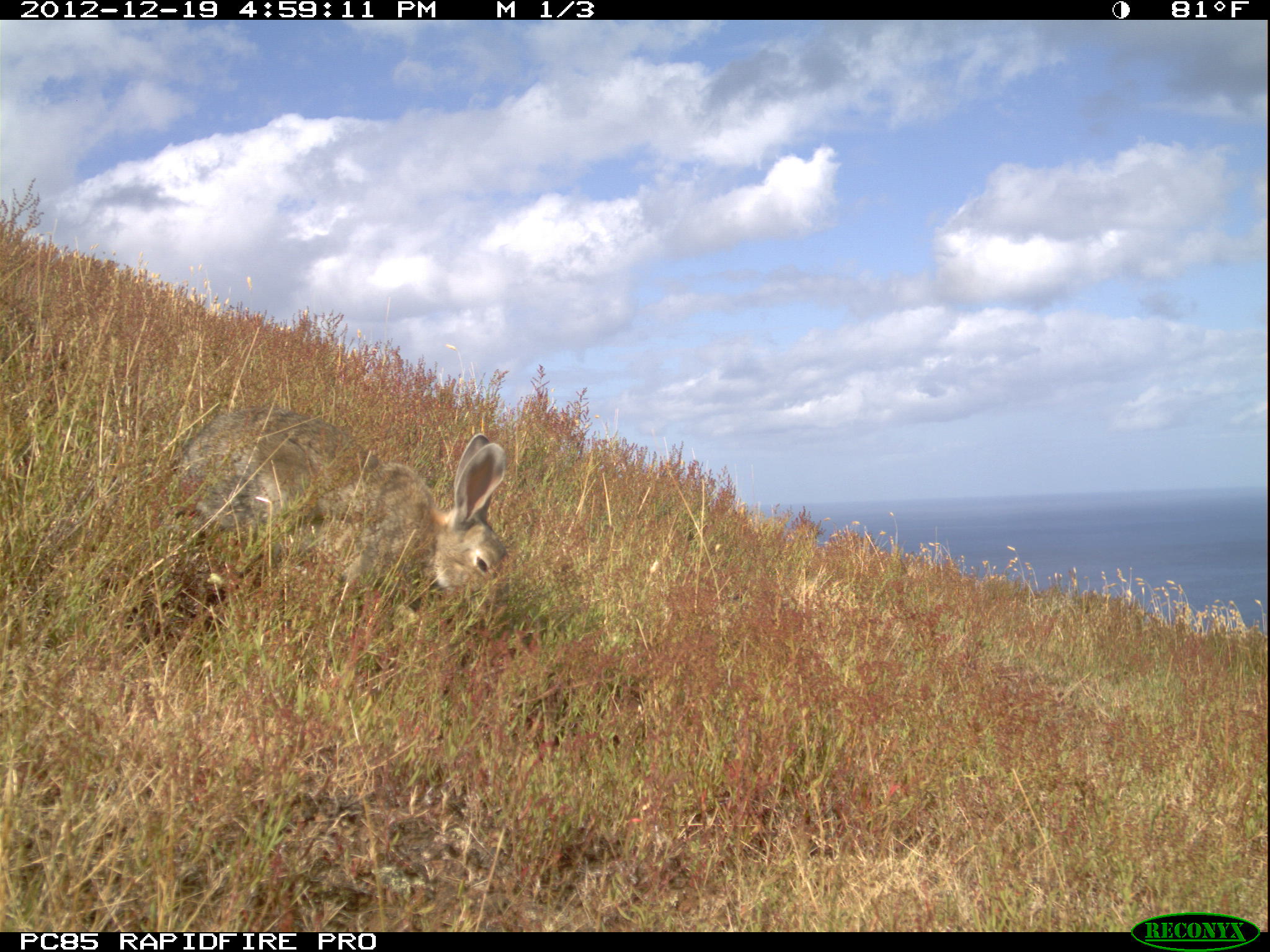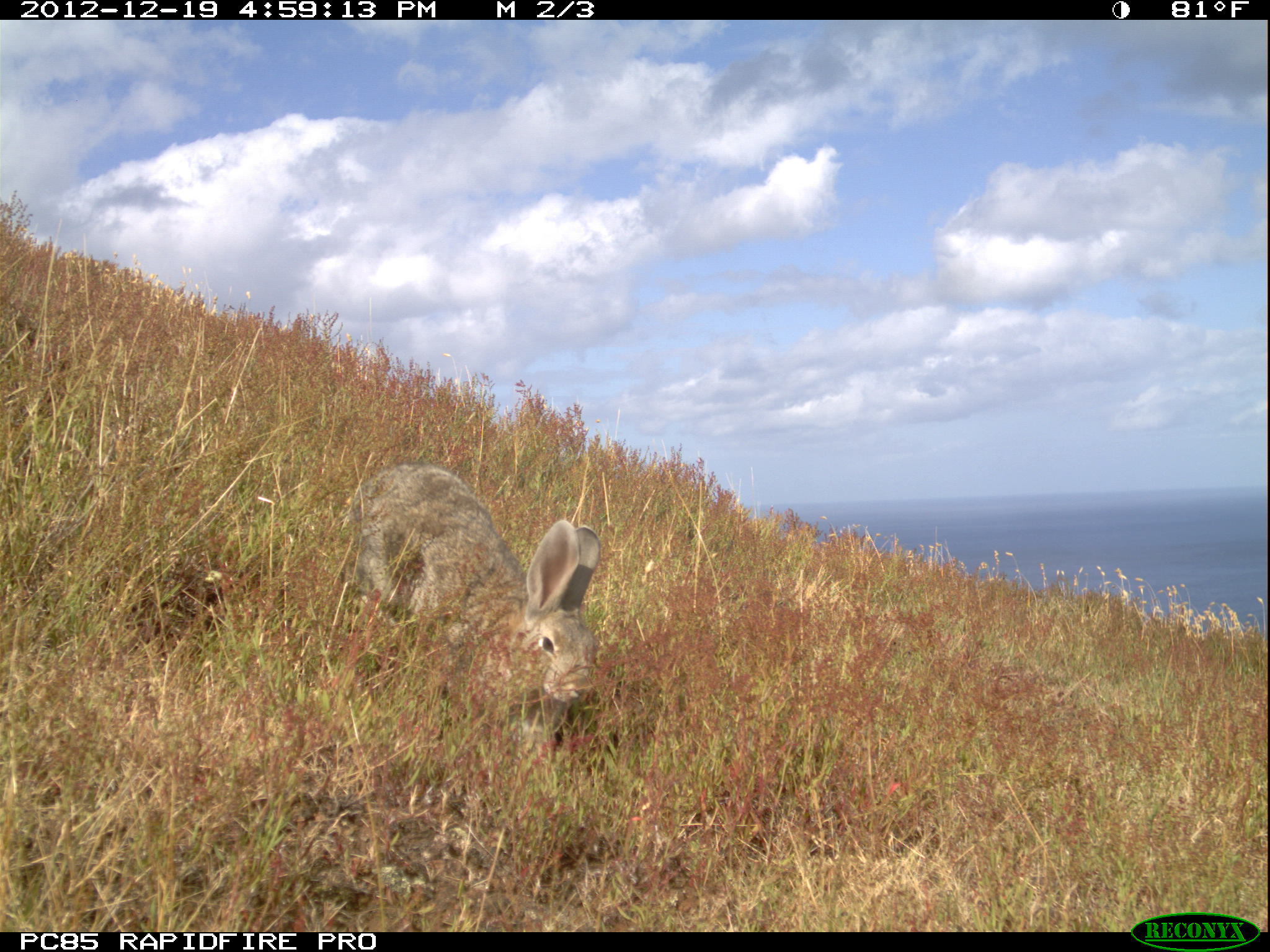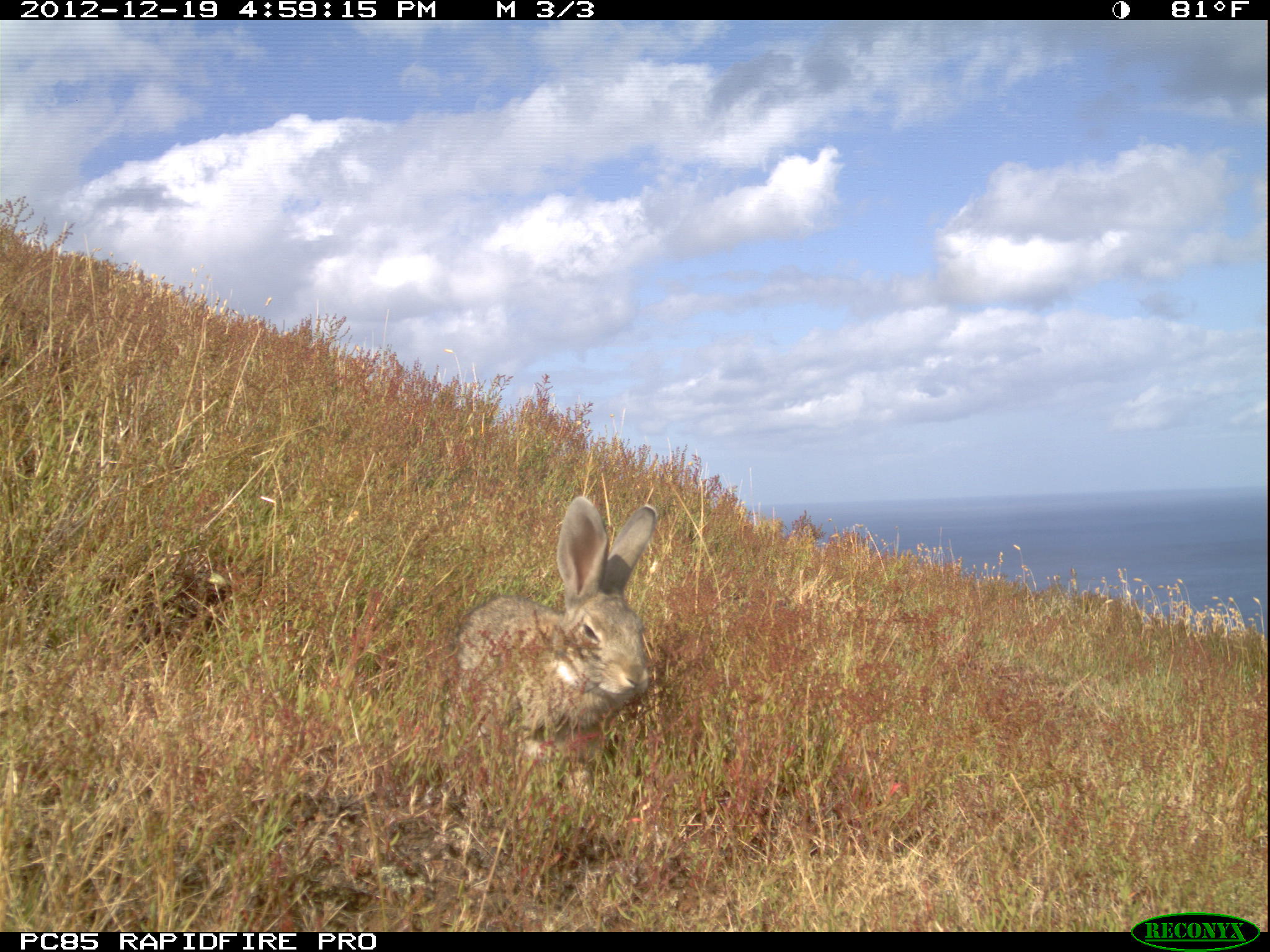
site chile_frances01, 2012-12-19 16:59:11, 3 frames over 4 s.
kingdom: Animalia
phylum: Chordata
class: Mammalia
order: Lagomorpha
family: Leporidae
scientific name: Leporidae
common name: rabbits and hares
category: rabbit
Rabbit (rabbits and hares) (Leporidae).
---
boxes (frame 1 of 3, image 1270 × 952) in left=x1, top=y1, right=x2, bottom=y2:
rabbit: left=155, top=400, right=509, bottom=645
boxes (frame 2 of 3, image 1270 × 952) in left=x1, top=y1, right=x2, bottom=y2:
rabbit: left=328, top=459, right=606, bottom=763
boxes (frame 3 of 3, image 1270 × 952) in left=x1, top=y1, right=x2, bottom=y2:
rabbit: left=448, top=496, right=659, bottom=785